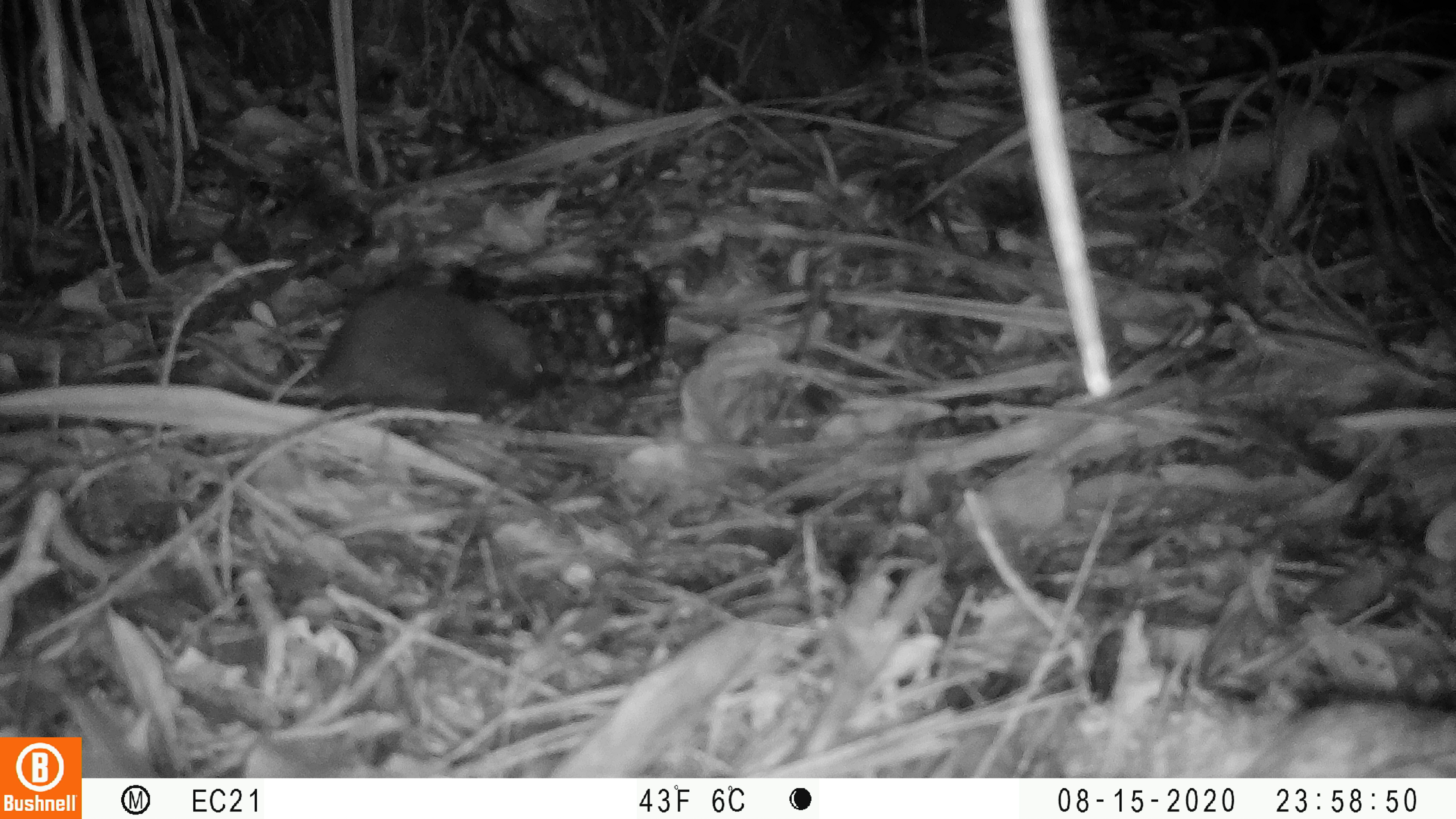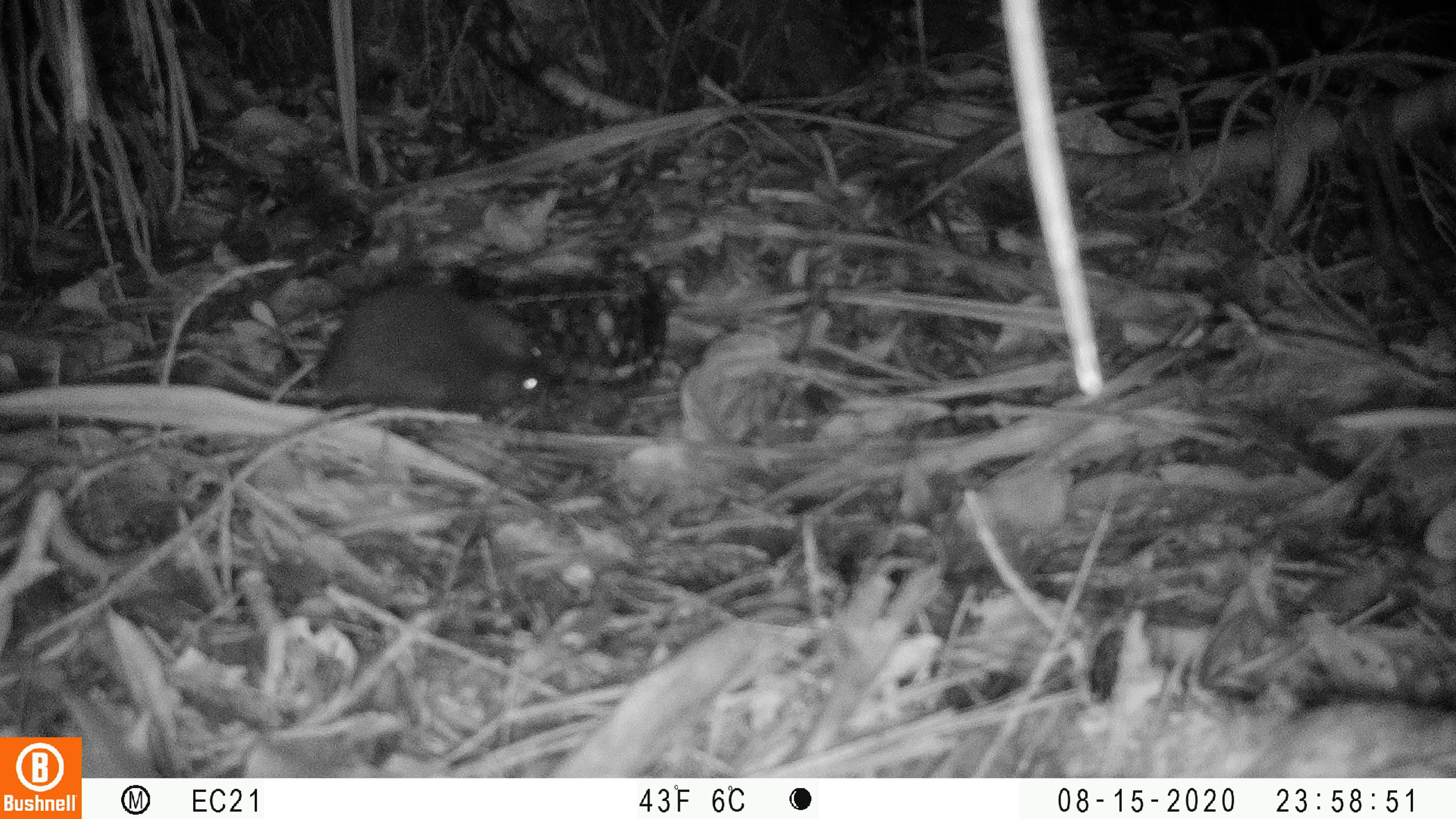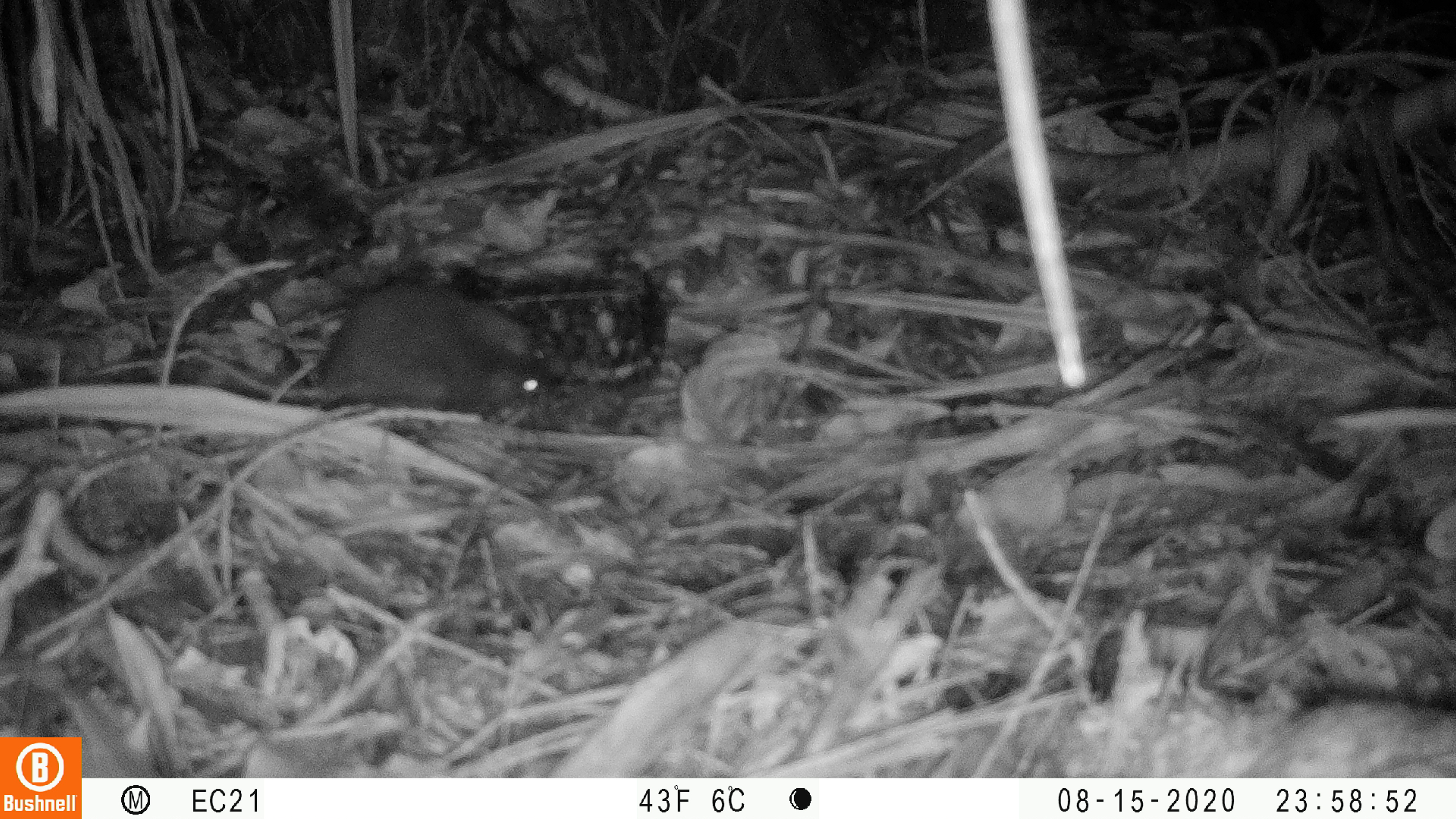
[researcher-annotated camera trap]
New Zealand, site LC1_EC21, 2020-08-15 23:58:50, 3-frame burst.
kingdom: Animalia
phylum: Chordata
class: Mammalia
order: Rodentia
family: Muridae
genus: Rattus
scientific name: Rattus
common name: rat